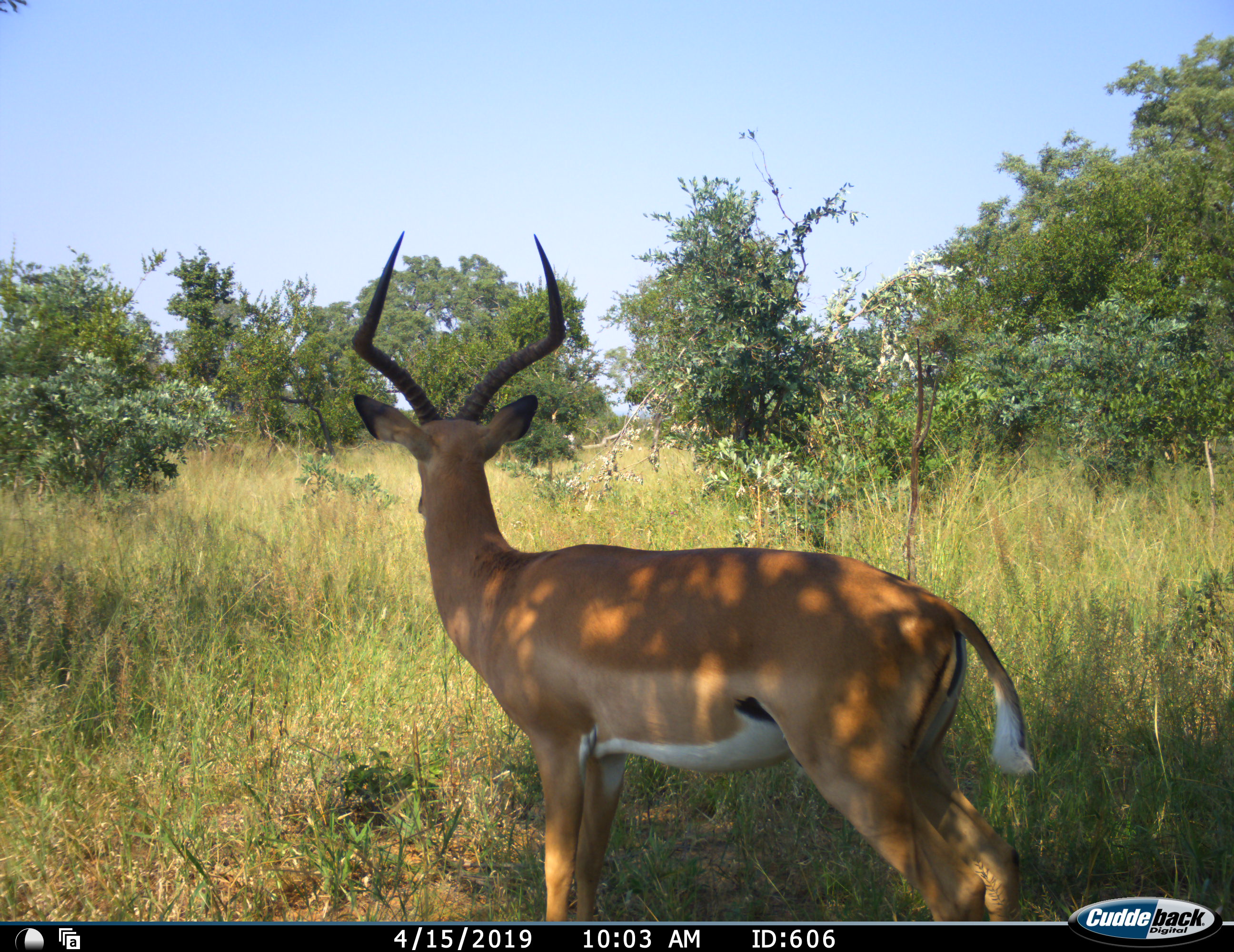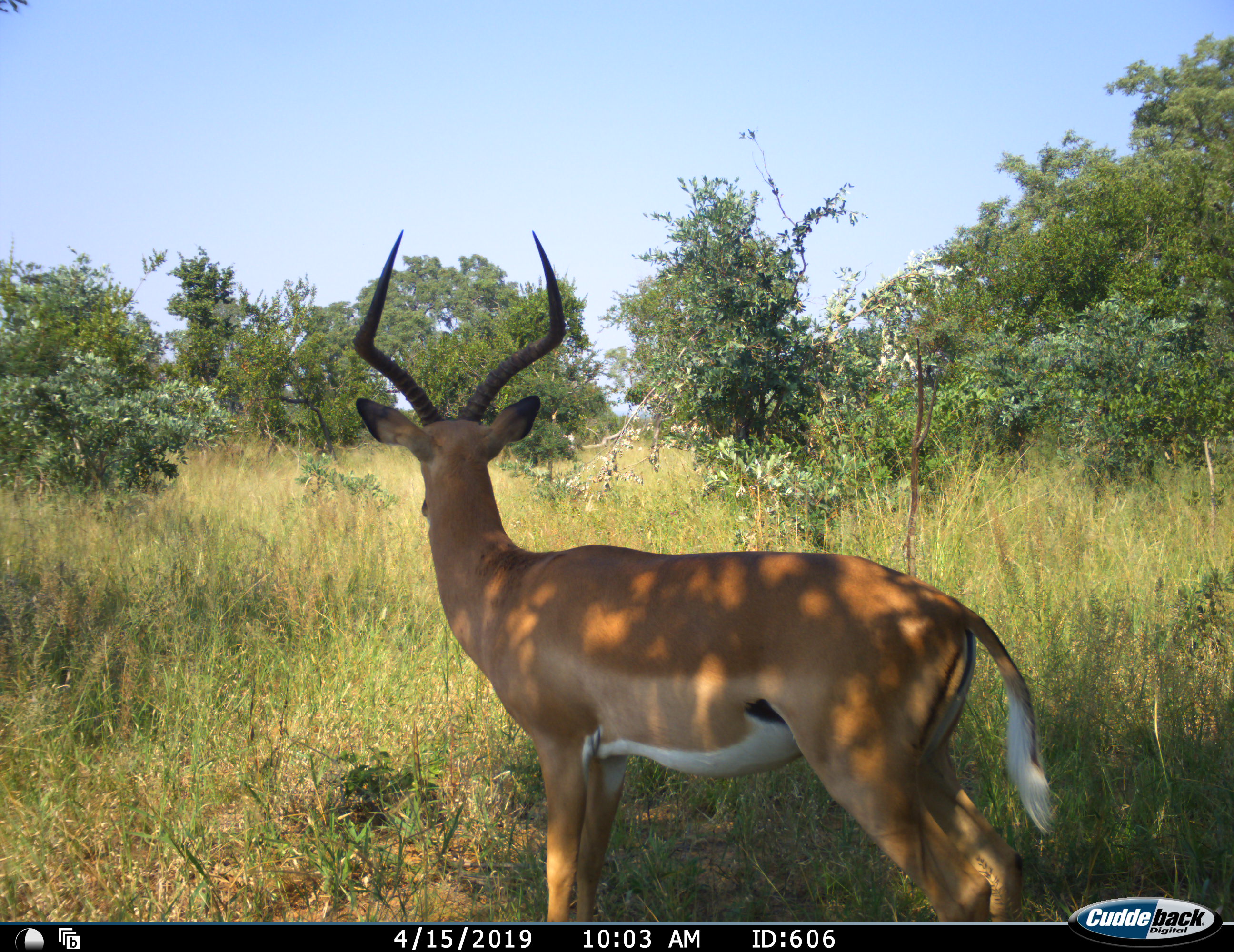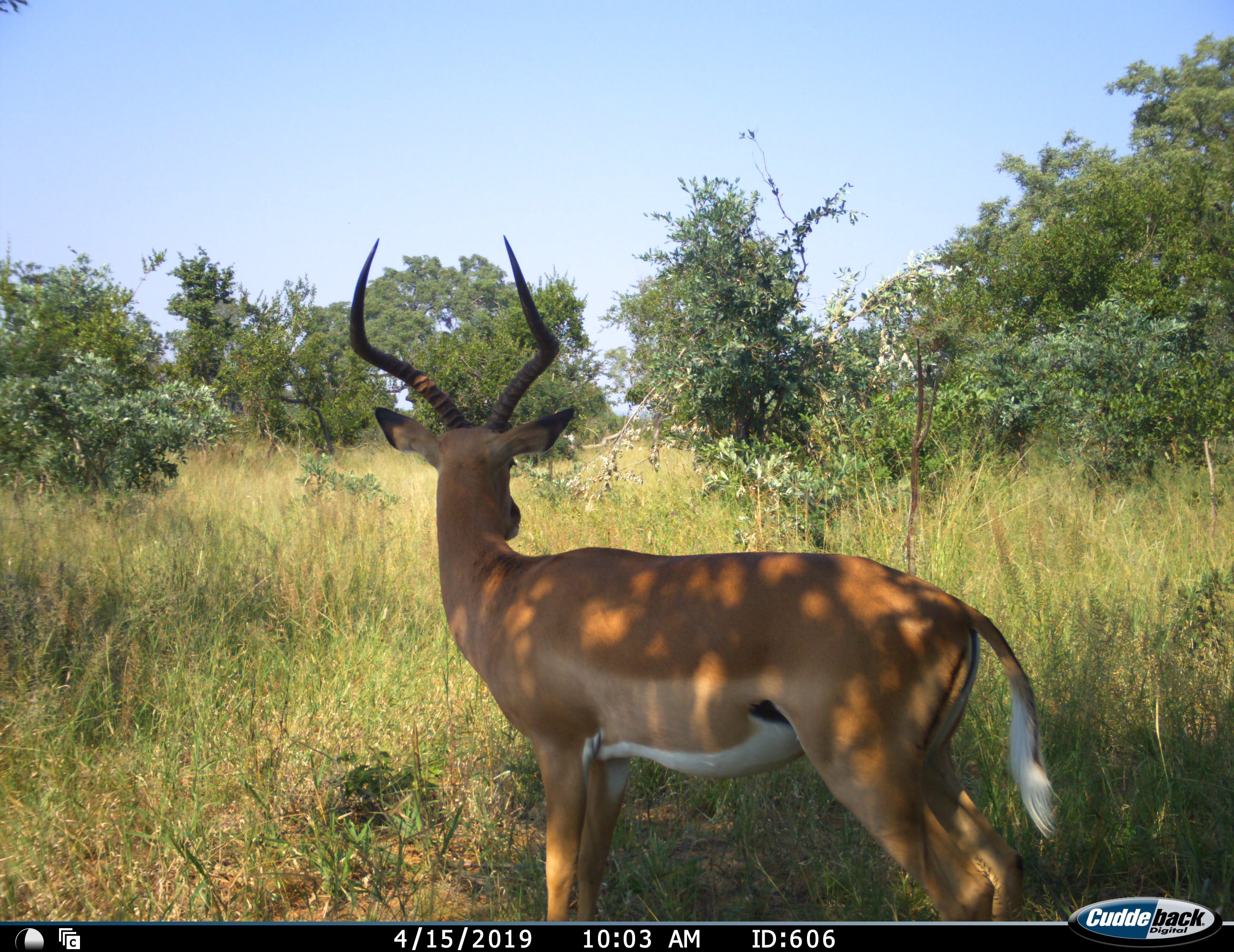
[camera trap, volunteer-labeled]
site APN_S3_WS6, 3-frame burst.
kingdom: Animalia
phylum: Chordata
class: Mammalia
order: Artiodactyla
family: Bovidae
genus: Aepyceros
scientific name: Aepyceros melampus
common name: impala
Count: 1.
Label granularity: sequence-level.